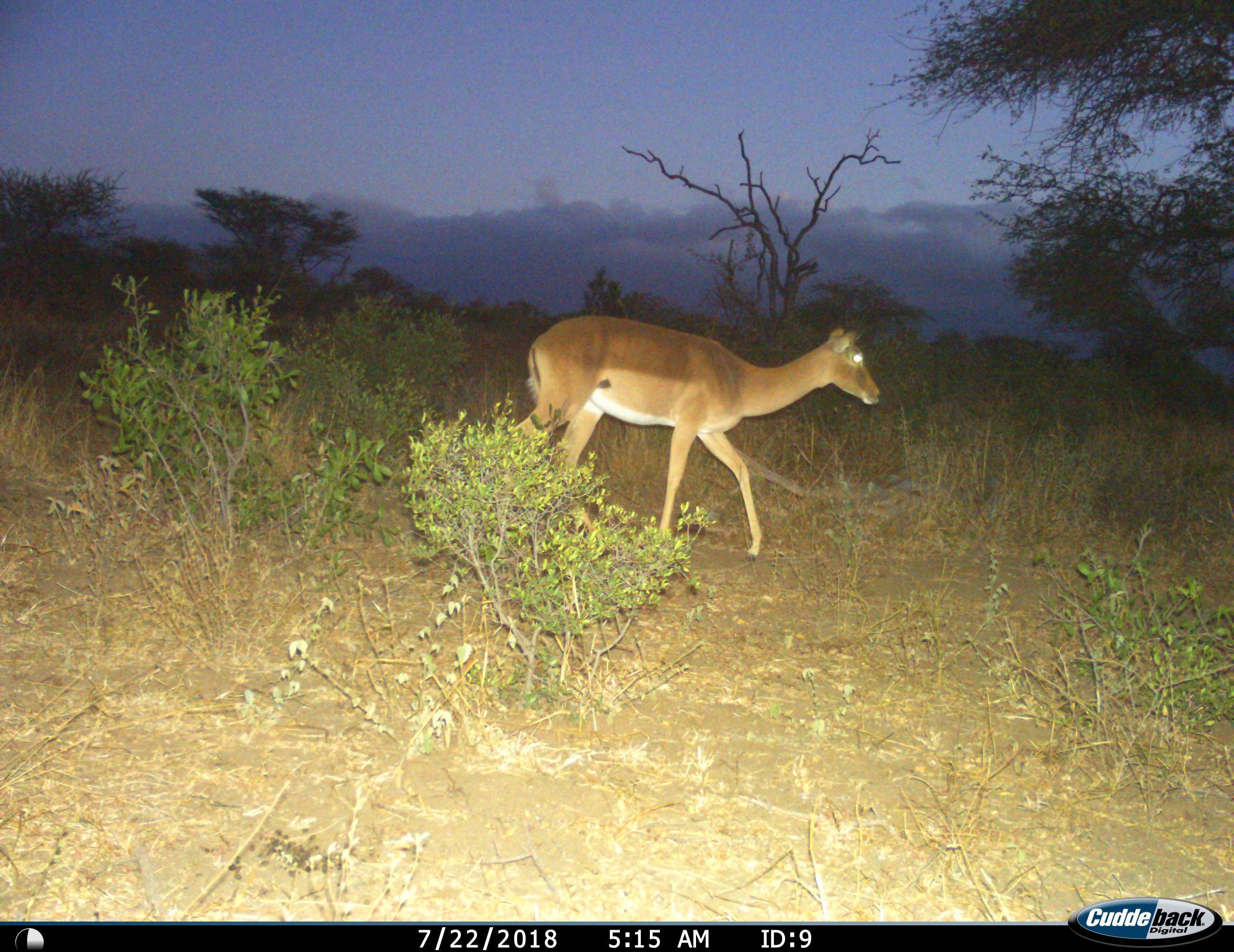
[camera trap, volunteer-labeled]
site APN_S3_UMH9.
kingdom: Animalia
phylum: Chordata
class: Mammalia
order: Artiodactyla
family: Bovidae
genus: Aepyceros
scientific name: Aepyceros melampus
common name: impala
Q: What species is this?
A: Impala (Aepyceros melampus).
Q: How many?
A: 1.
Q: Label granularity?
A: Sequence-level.